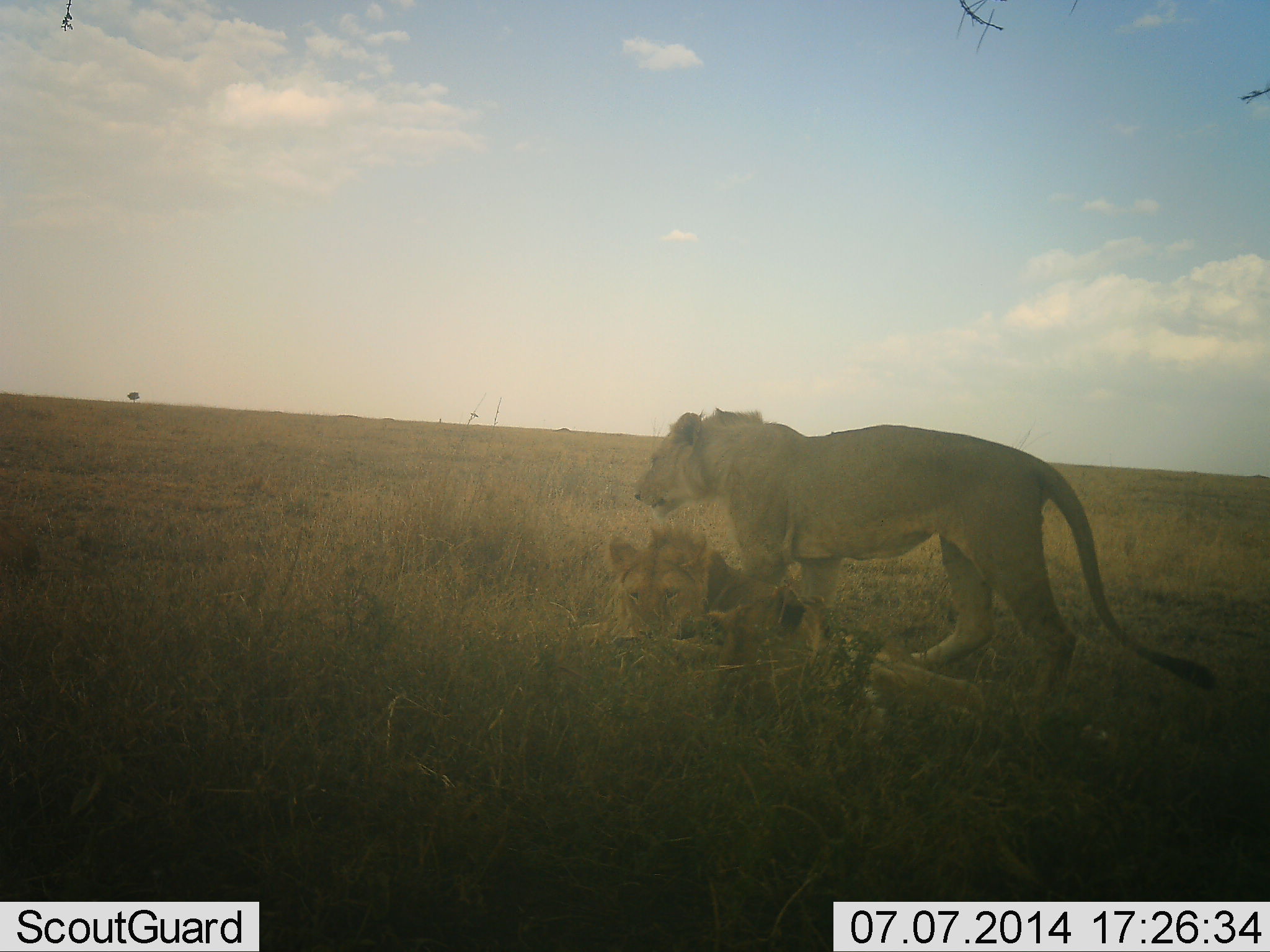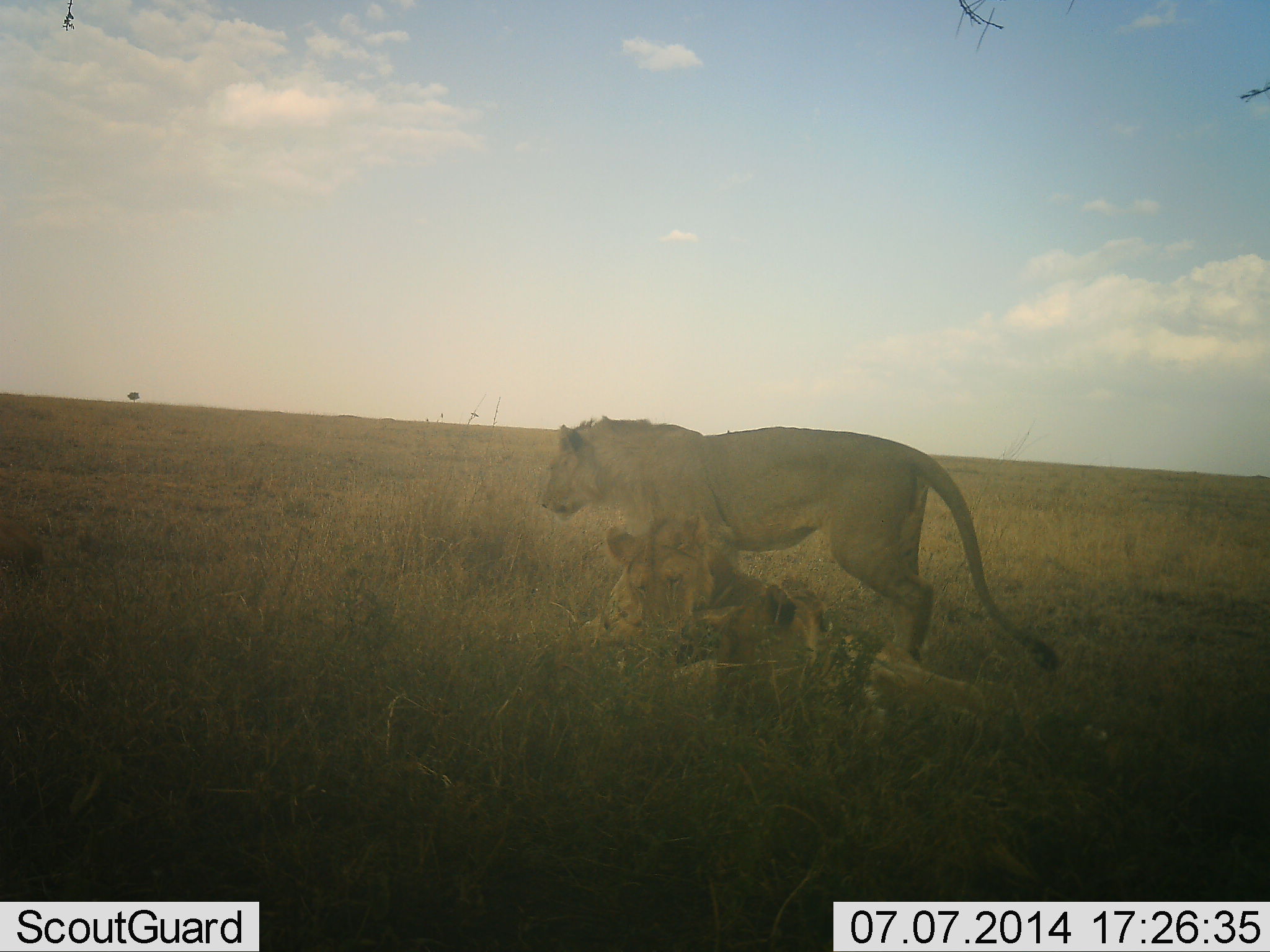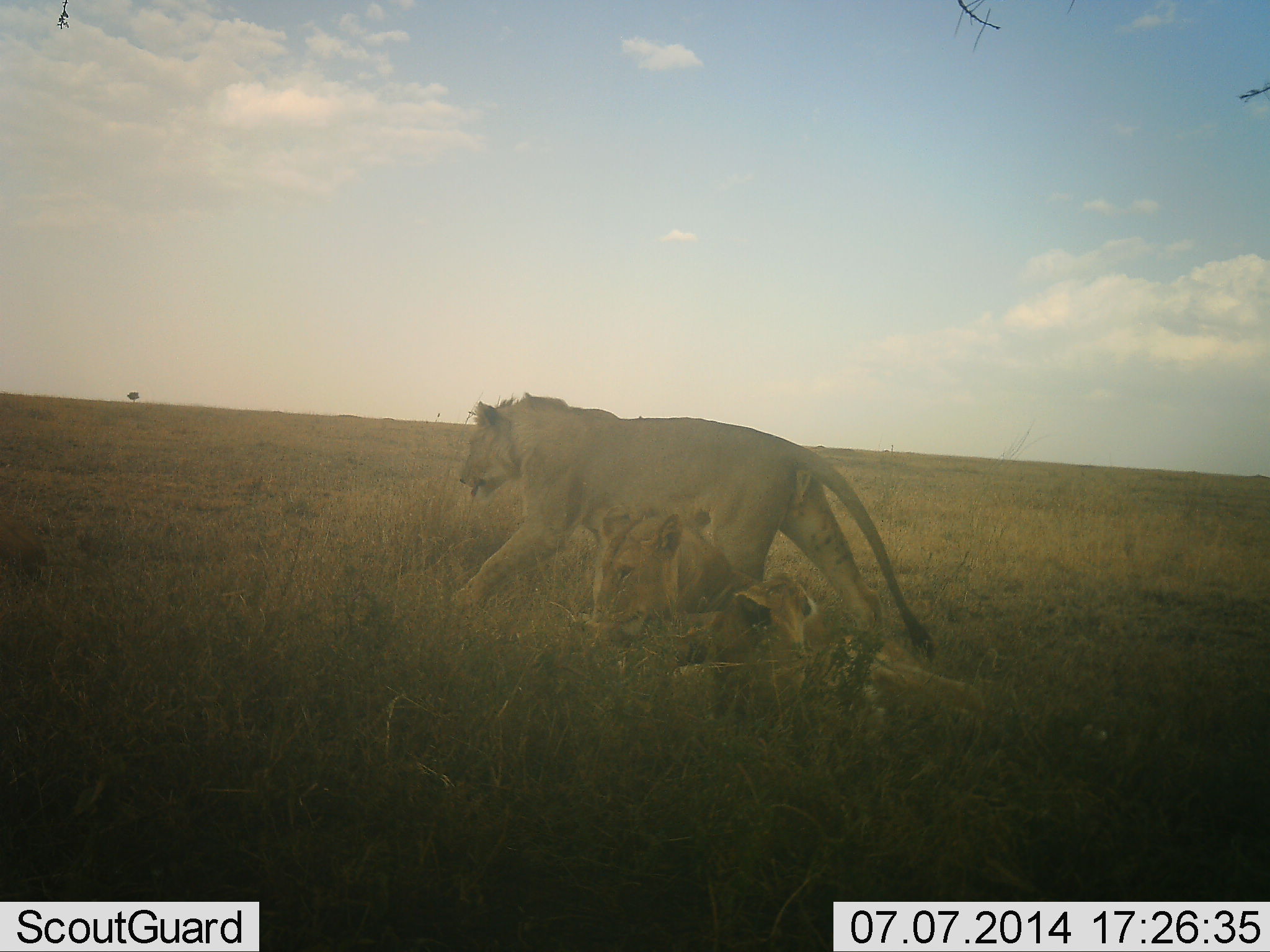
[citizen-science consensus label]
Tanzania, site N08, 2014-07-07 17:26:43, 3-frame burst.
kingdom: Animalia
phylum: Chordata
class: Mammalia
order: Carnivora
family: Felidae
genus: Panthera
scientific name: Panthera leo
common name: lion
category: lionfemale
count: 3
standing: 29%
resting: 71%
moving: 50%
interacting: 7%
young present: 7%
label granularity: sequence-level